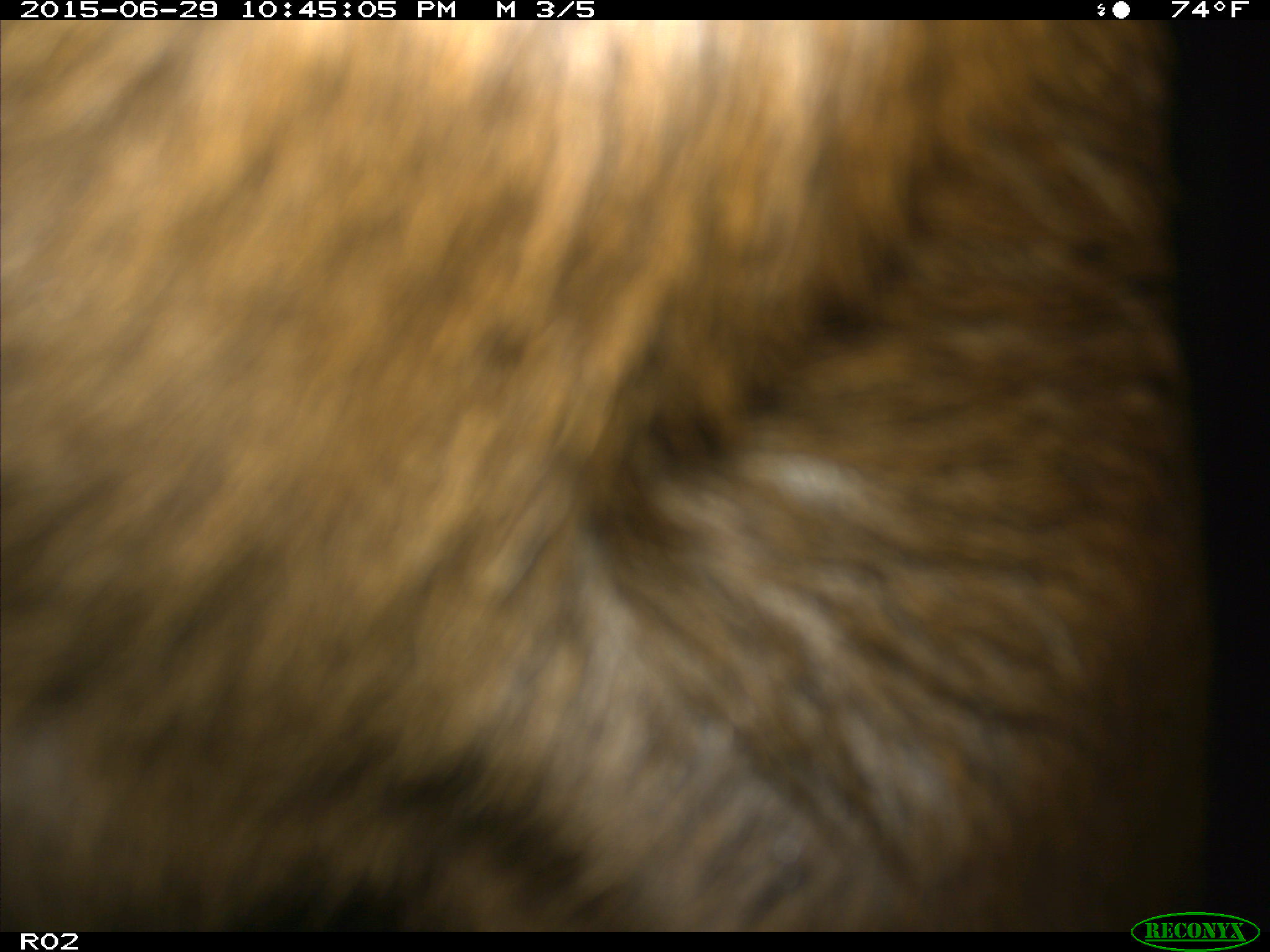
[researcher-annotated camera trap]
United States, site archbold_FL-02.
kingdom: Animalia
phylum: Chordata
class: Mammalia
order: Artiodactyla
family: Bovidae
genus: Bos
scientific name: Bos taurus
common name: domestic cow